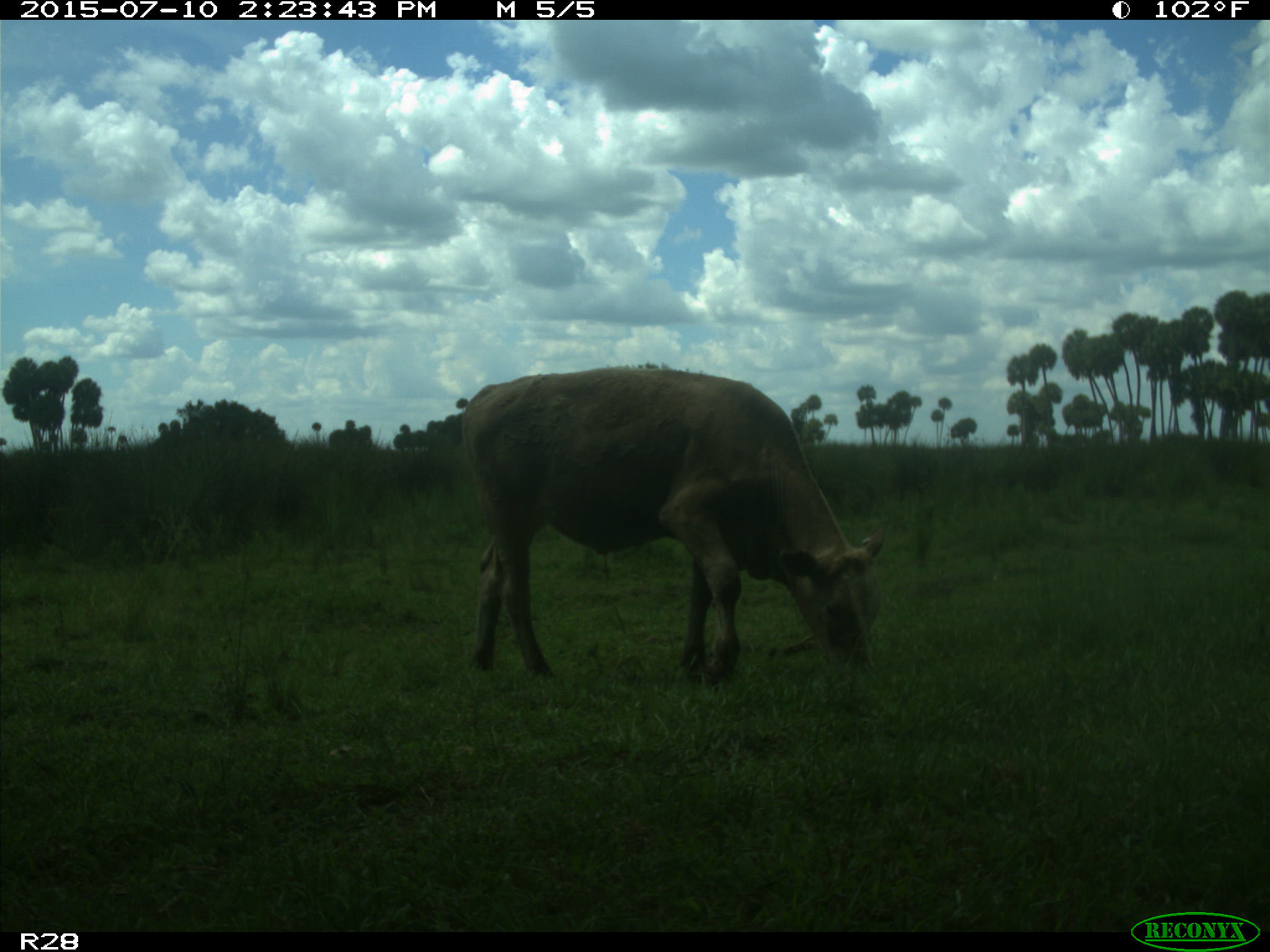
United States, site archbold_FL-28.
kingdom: Animalia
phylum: Chordata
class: Mammalia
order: Artiodactyla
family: Bovidae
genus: Bos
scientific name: Bos taurus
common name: domestic cow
Bos taurus (domestic cow).